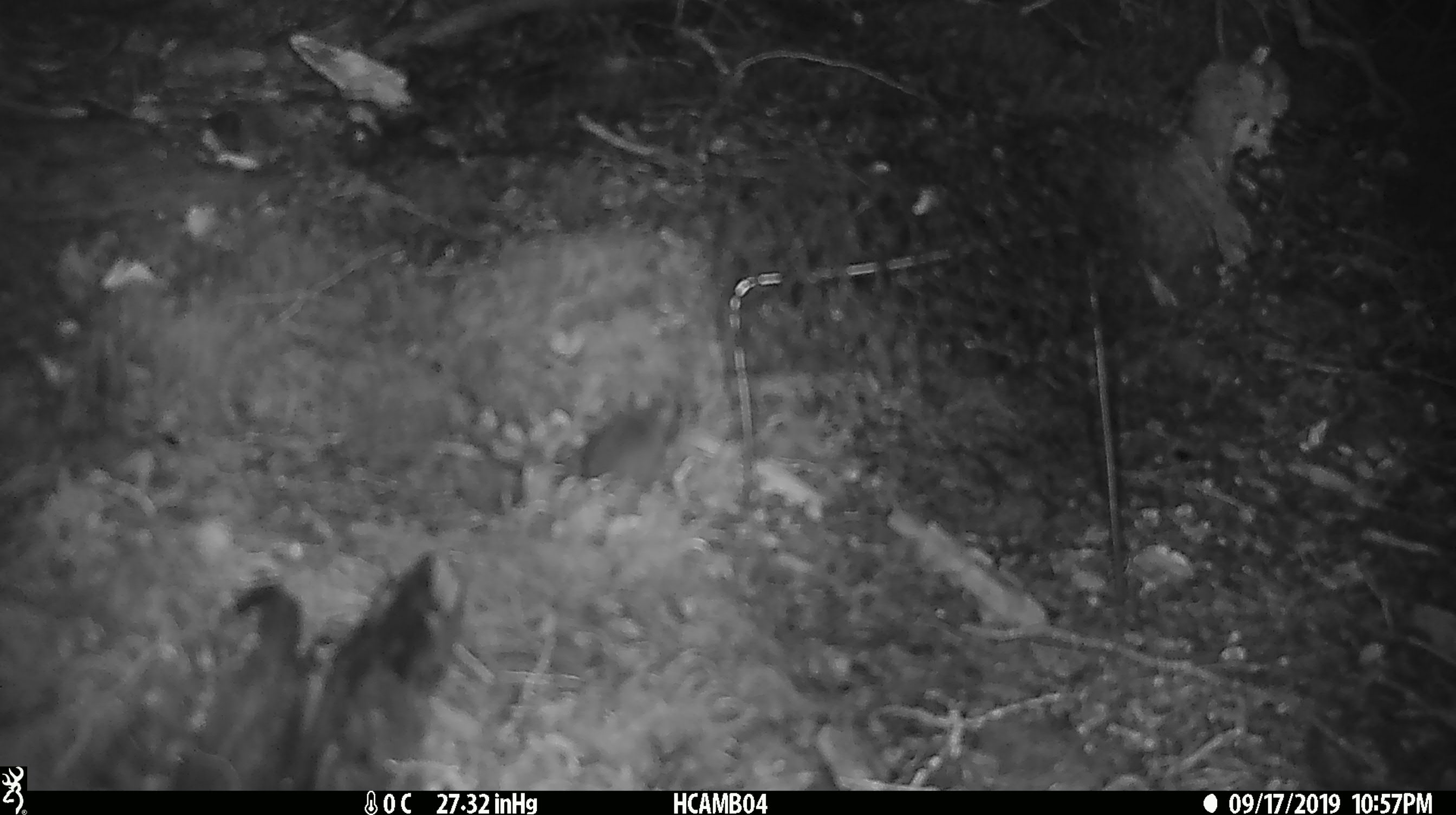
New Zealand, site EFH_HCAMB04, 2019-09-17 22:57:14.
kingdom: Animalia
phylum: Chordata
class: Mammalia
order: Rodentia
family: Muridae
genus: Mus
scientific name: Mus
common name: mouse